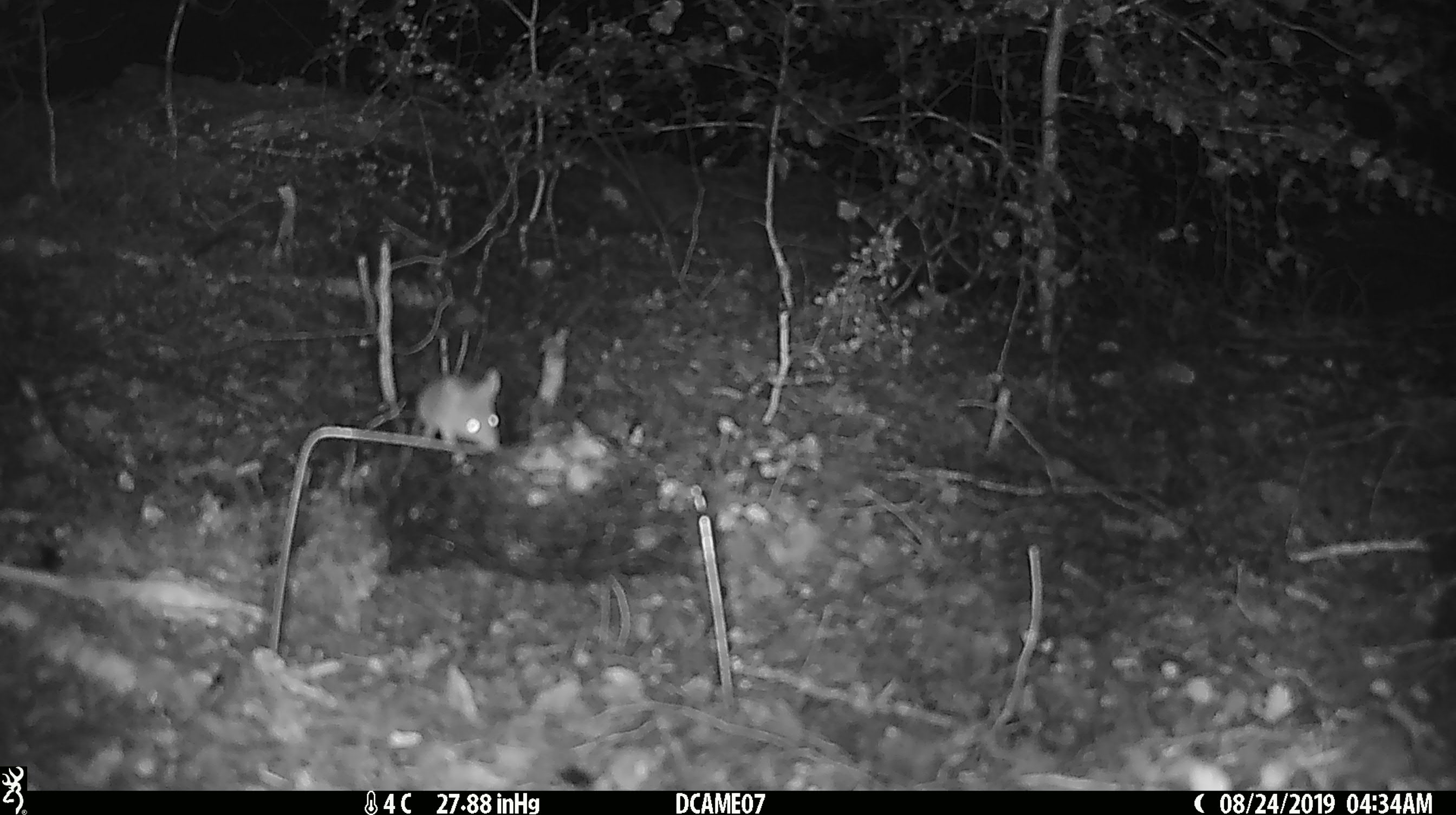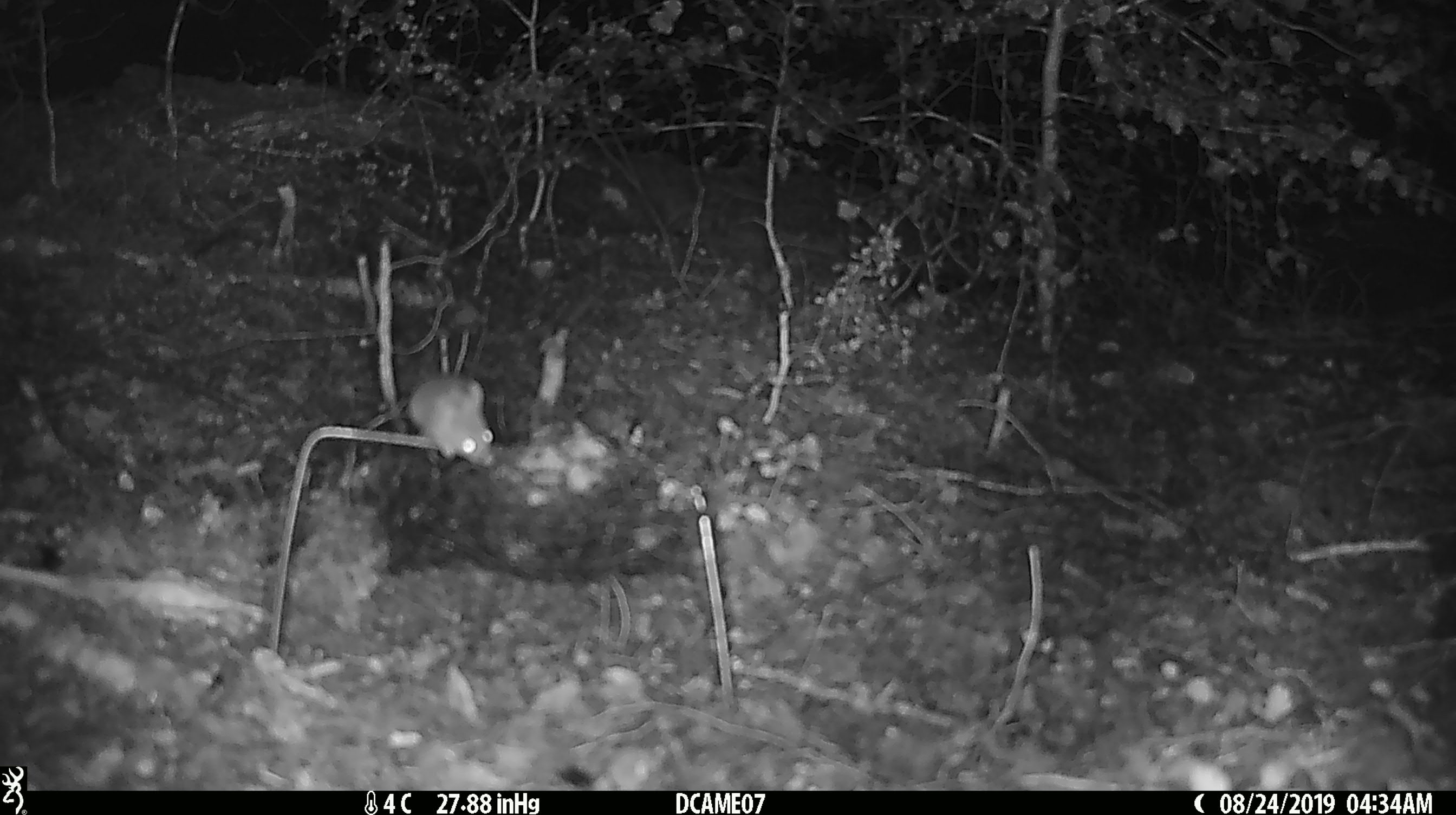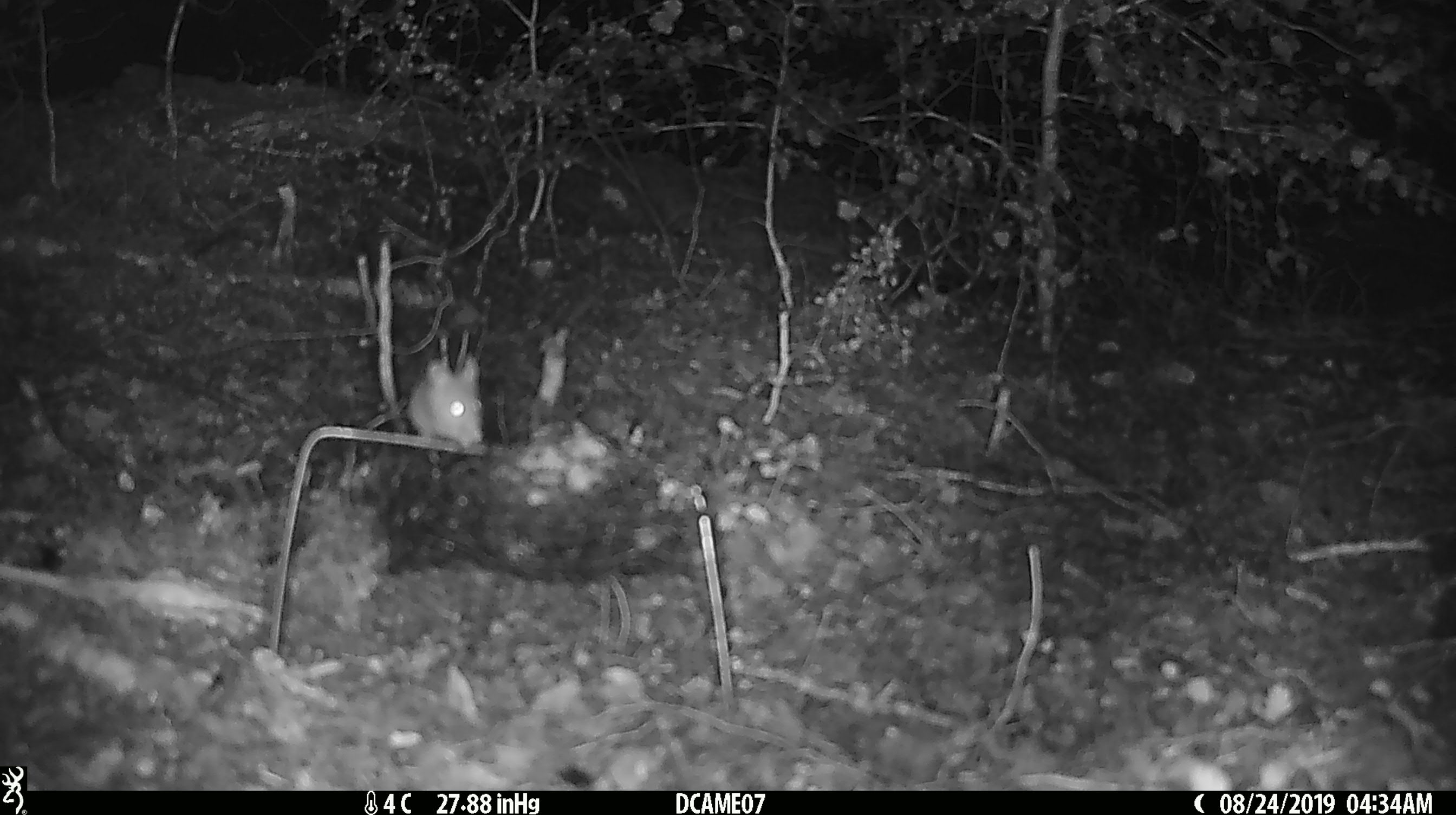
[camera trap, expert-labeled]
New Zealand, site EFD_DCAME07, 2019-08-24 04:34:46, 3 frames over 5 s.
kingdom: Animalia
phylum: Chordata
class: Mammalia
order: Rodentia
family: Muridae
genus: Mus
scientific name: Mus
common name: mouse